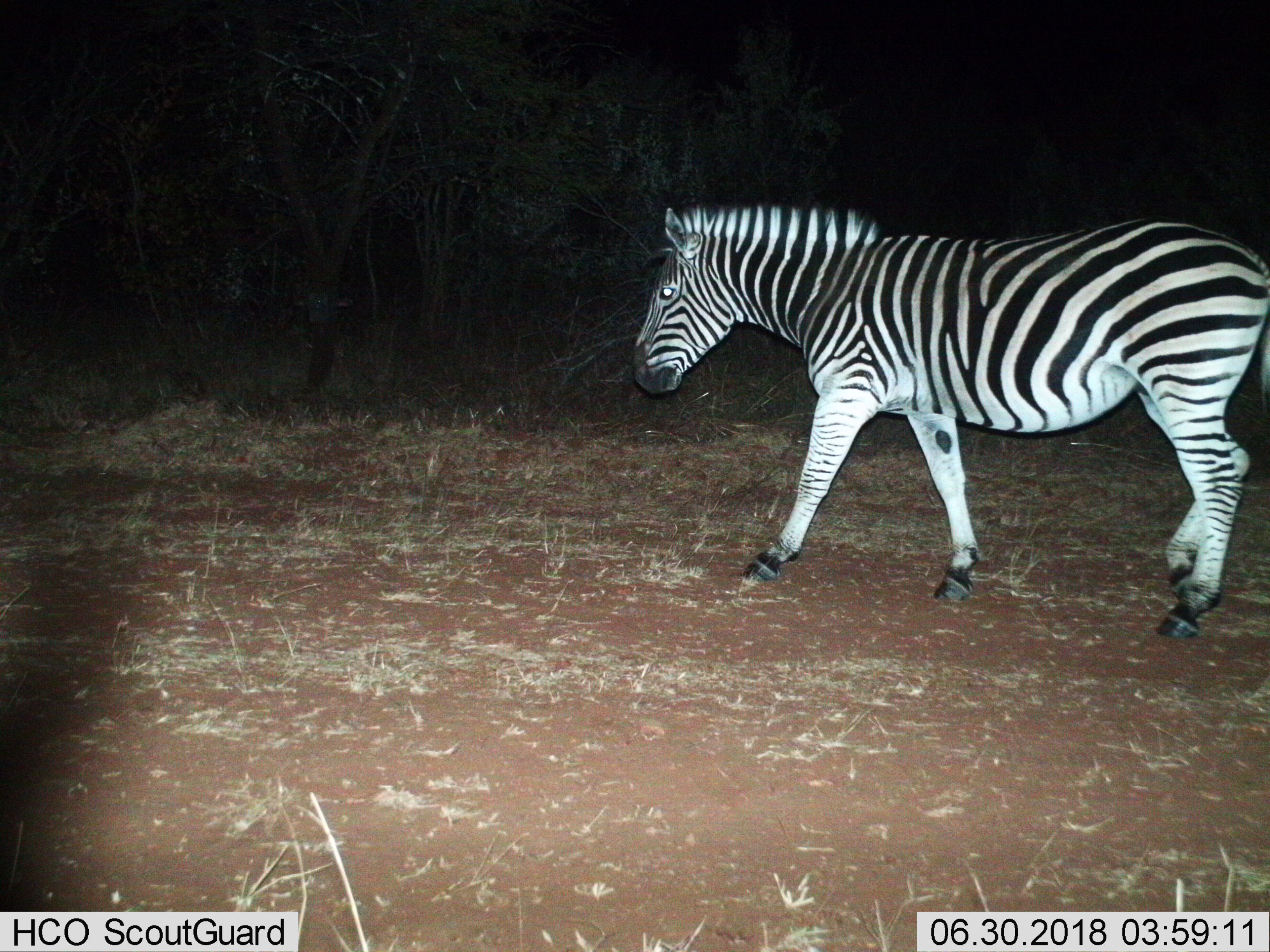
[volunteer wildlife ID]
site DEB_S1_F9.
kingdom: Animalia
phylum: Chordata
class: Mammalia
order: Perissodactyla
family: Equidae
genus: Equus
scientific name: Equus quagga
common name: plains zebra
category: zebraplains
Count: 1.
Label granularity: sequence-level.